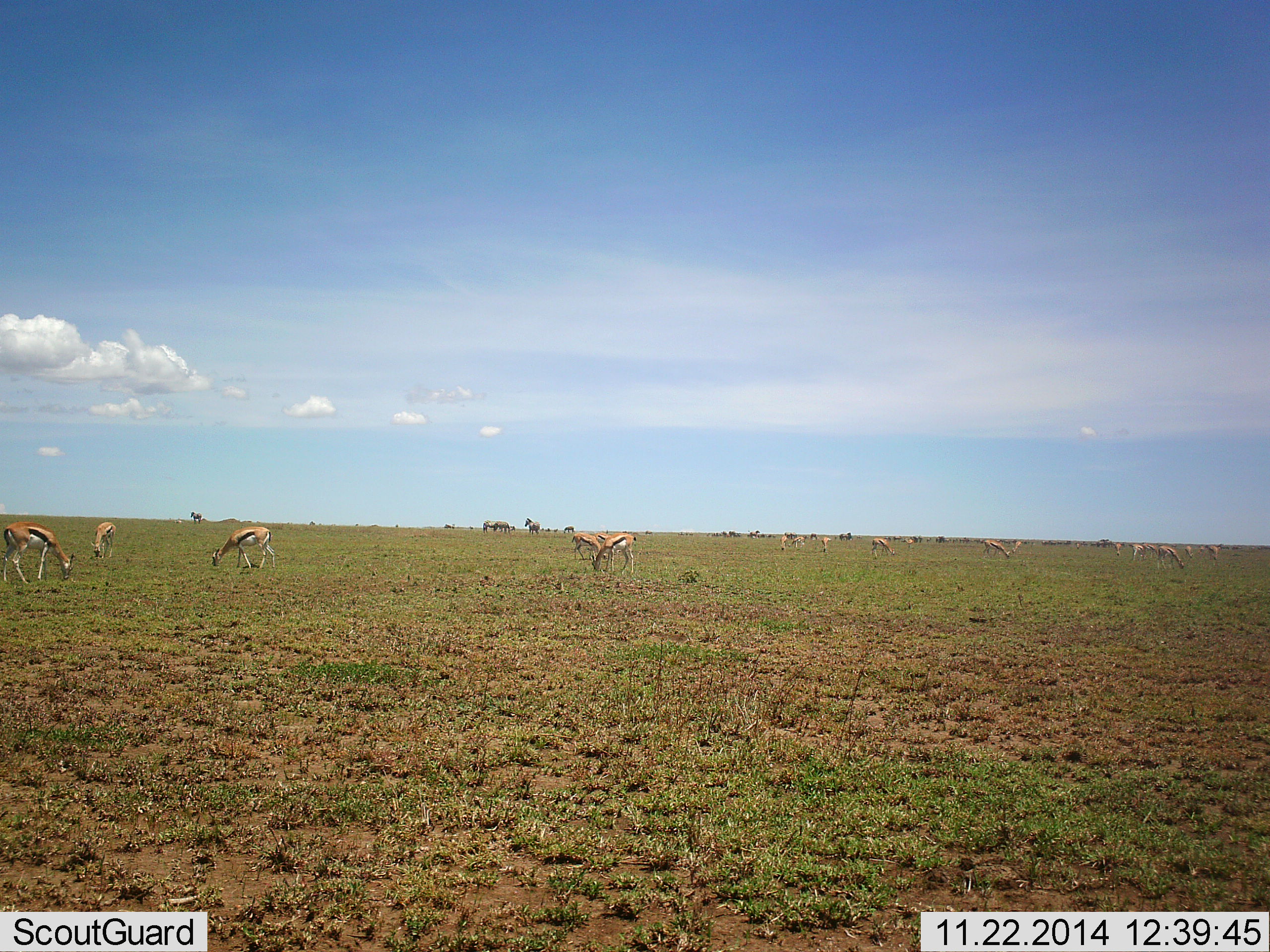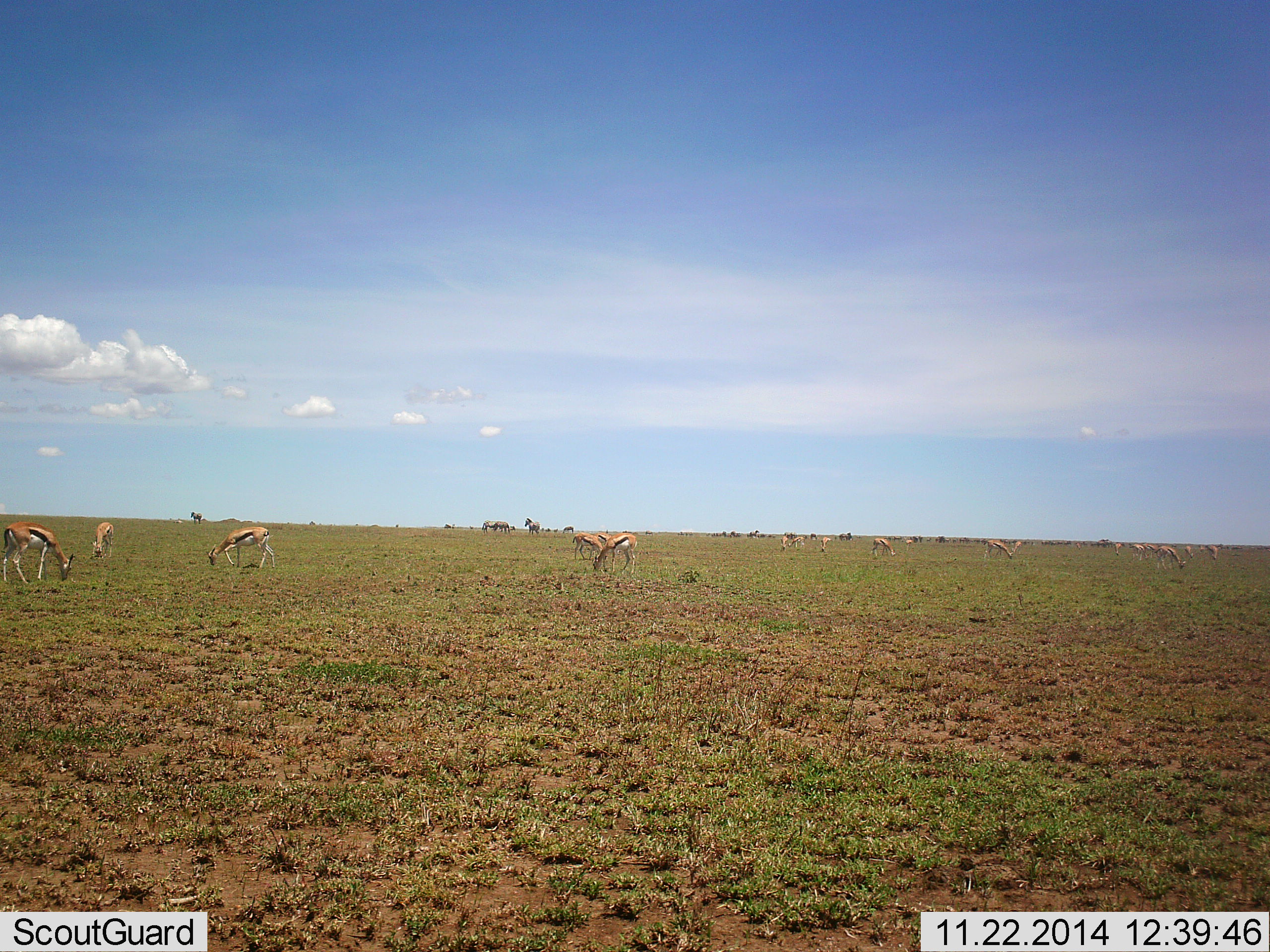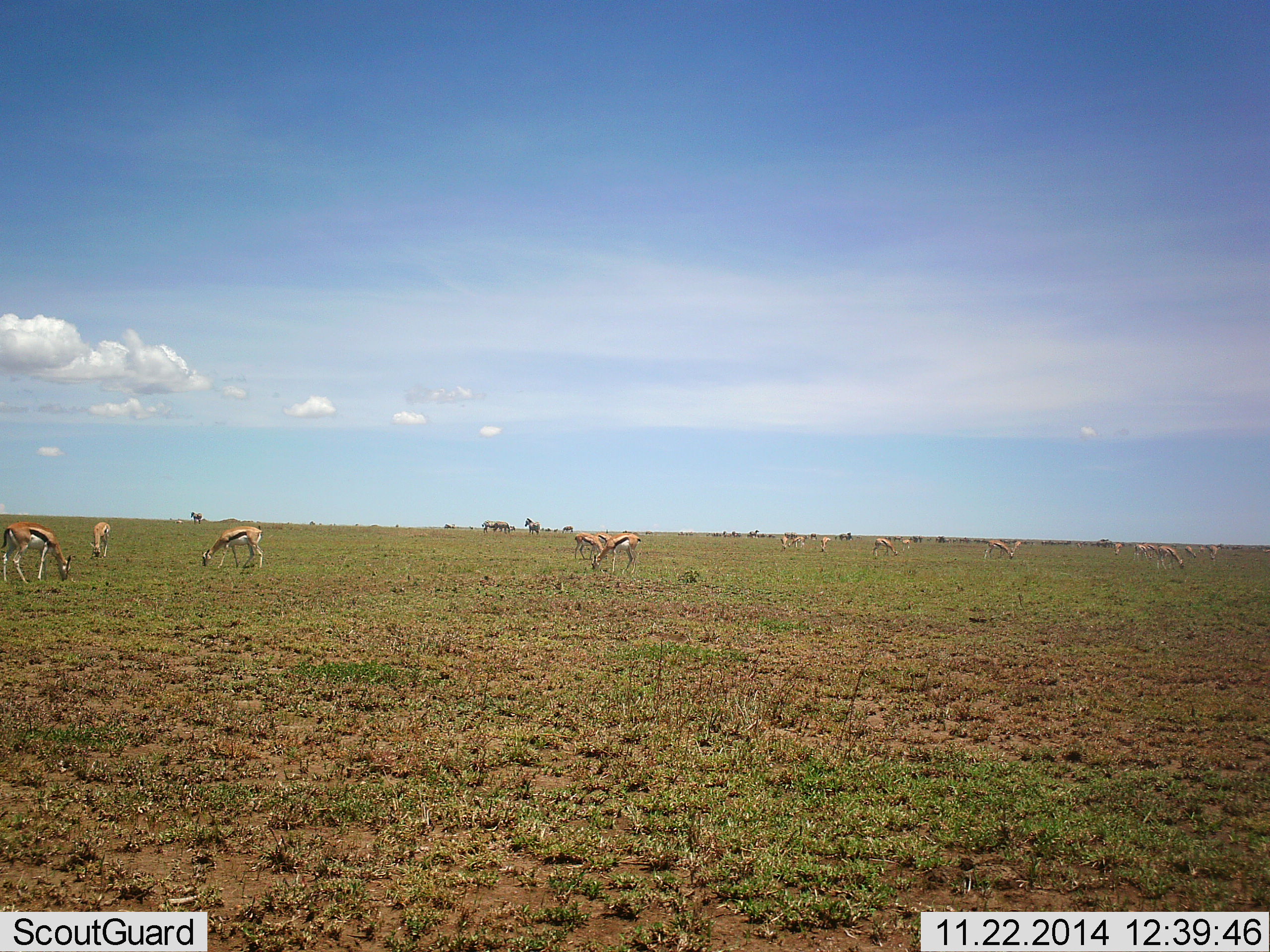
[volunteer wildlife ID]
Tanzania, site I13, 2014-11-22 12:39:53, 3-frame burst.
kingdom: Animalia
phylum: Chordata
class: Mammalia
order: Artiodactyla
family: Bovidae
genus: Eudorcas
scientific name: Eudorcas thomsonii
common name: thomson's gazelle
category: gazellethomsons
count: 11-50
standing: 31%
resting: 0%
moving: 0%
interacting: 0%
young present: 0%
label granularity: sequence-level